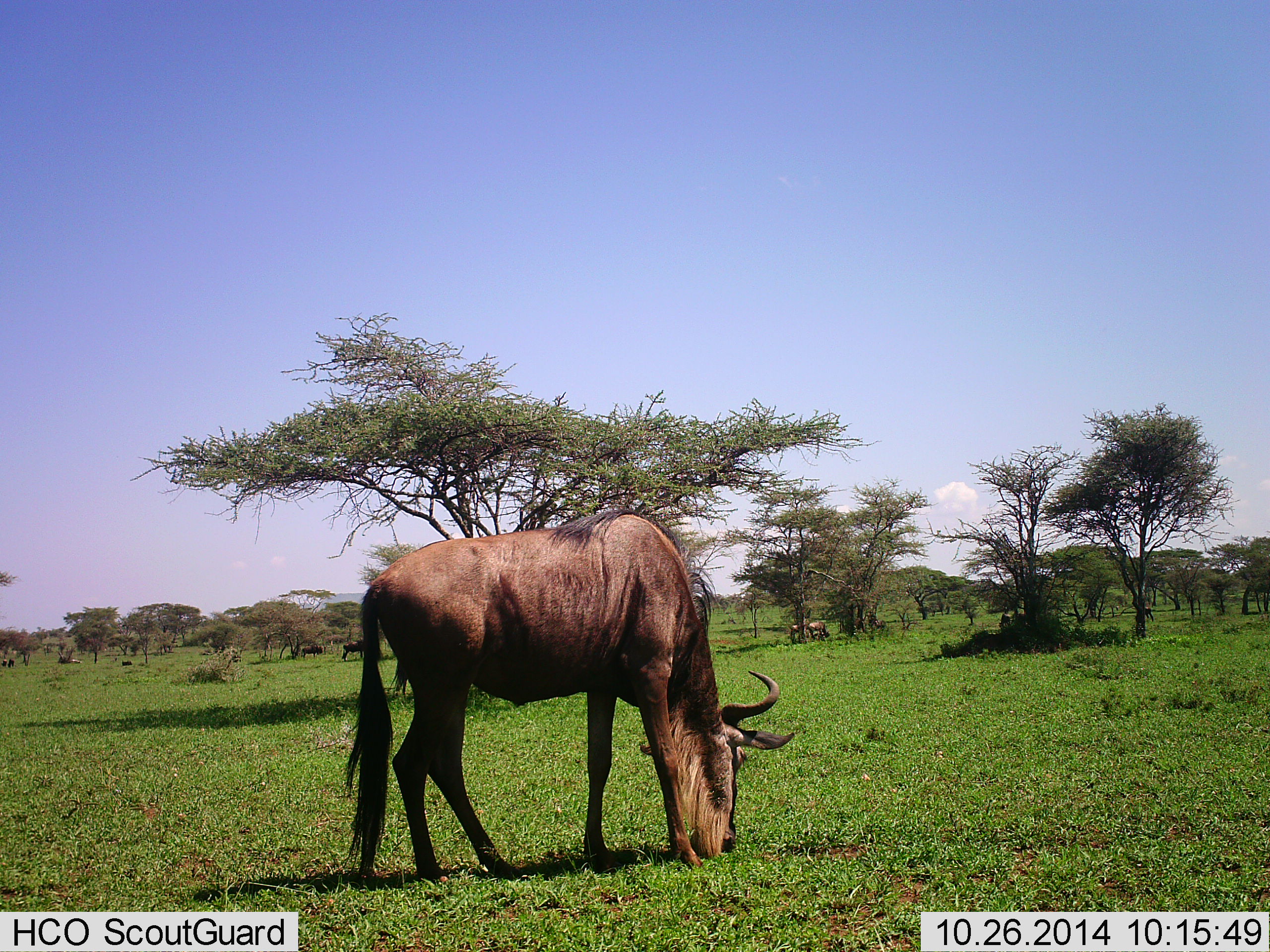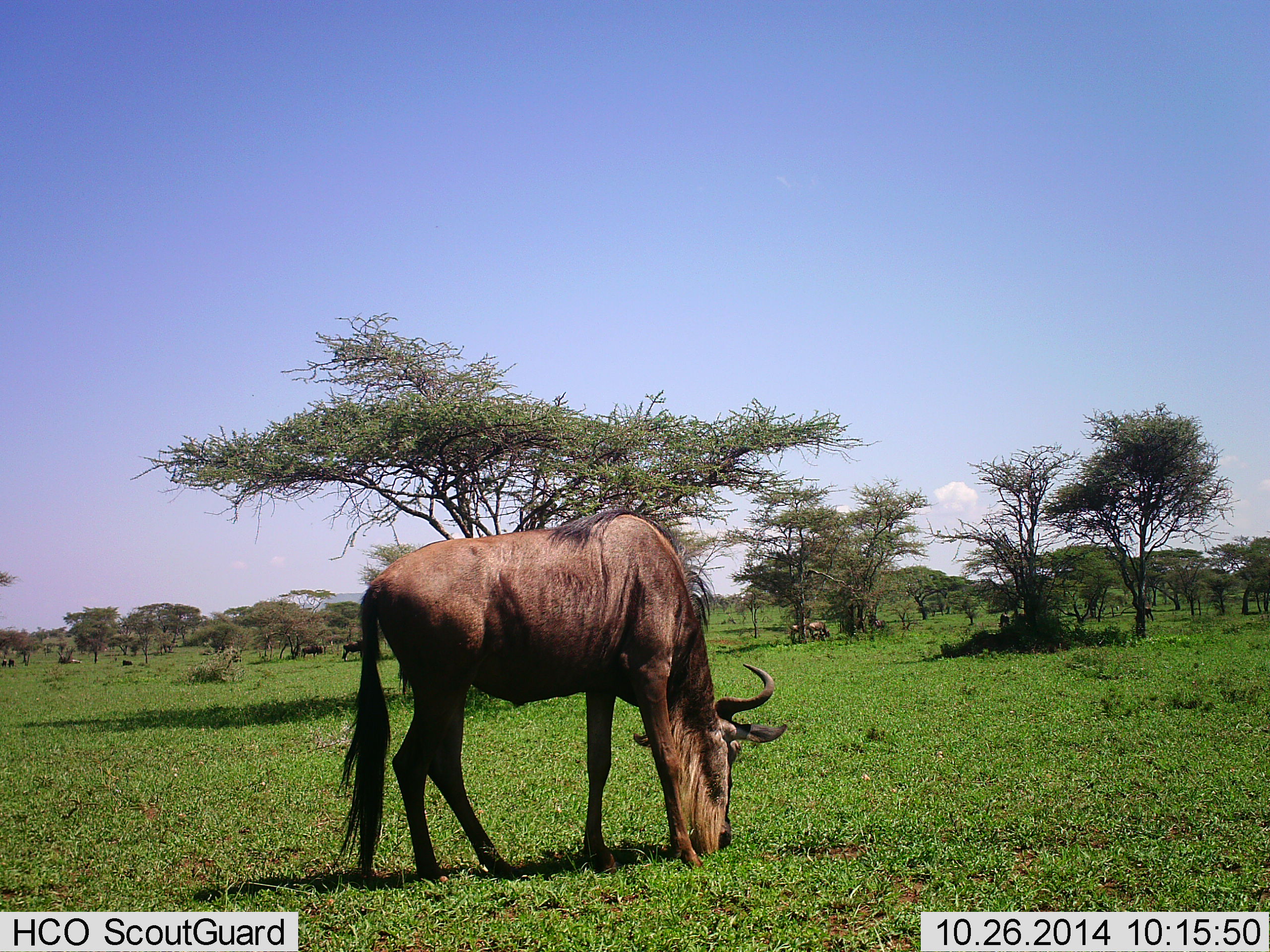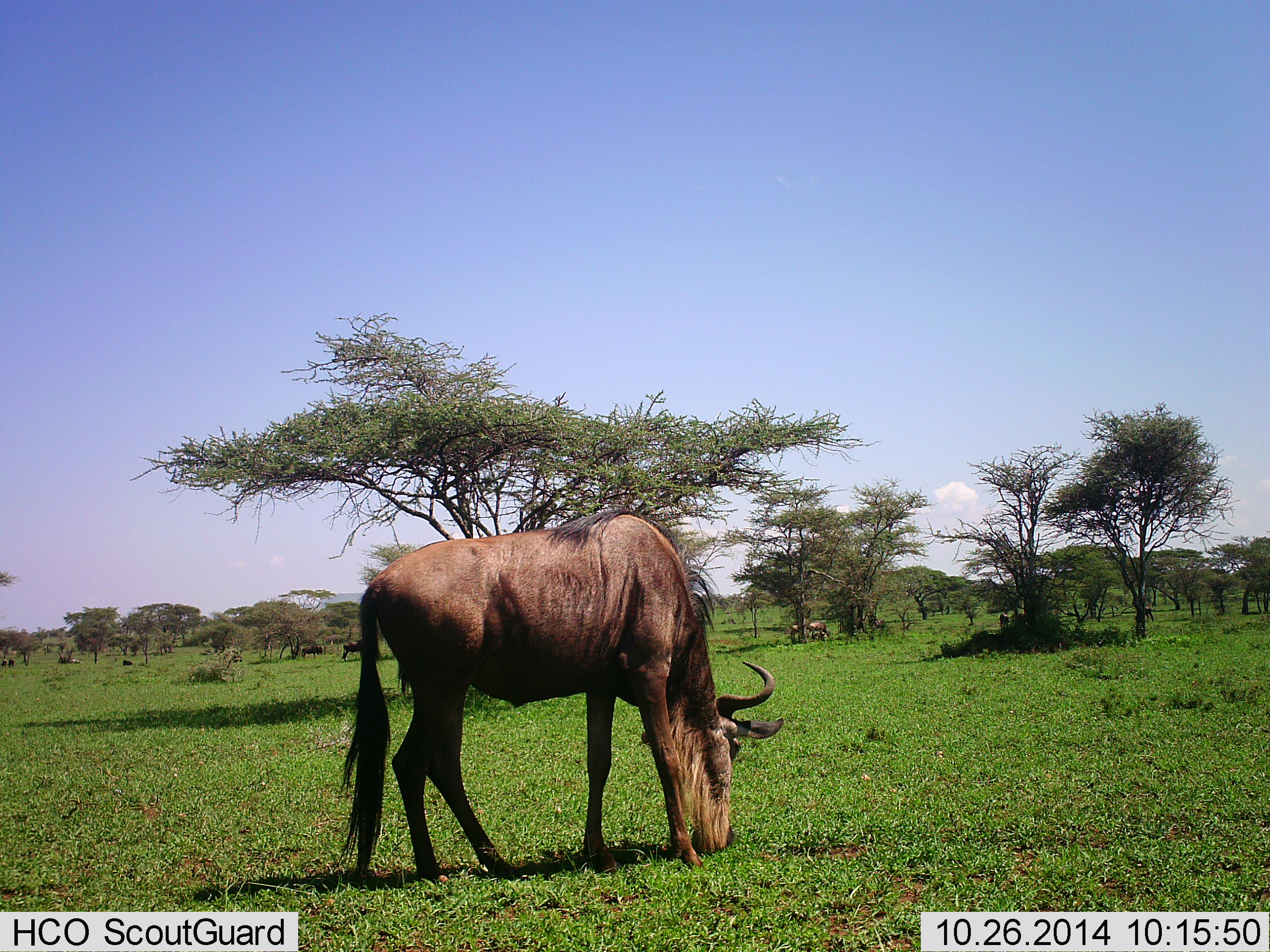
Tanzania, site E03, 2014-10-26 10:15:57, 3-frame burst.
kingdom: Animalia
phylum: Chordata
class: Mammalia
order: Artiodactyla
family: Bovidae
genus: Connochaetes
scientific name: Connochaetes taurinus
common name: blue wildebeest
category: wildebeest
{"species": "wildebeest (blue wildebeest) (Connochaetes taurinus)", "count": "3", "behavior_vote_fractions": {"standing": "20%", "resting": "20%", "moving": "0%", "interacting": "0%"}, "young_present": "0%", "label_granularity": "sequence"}